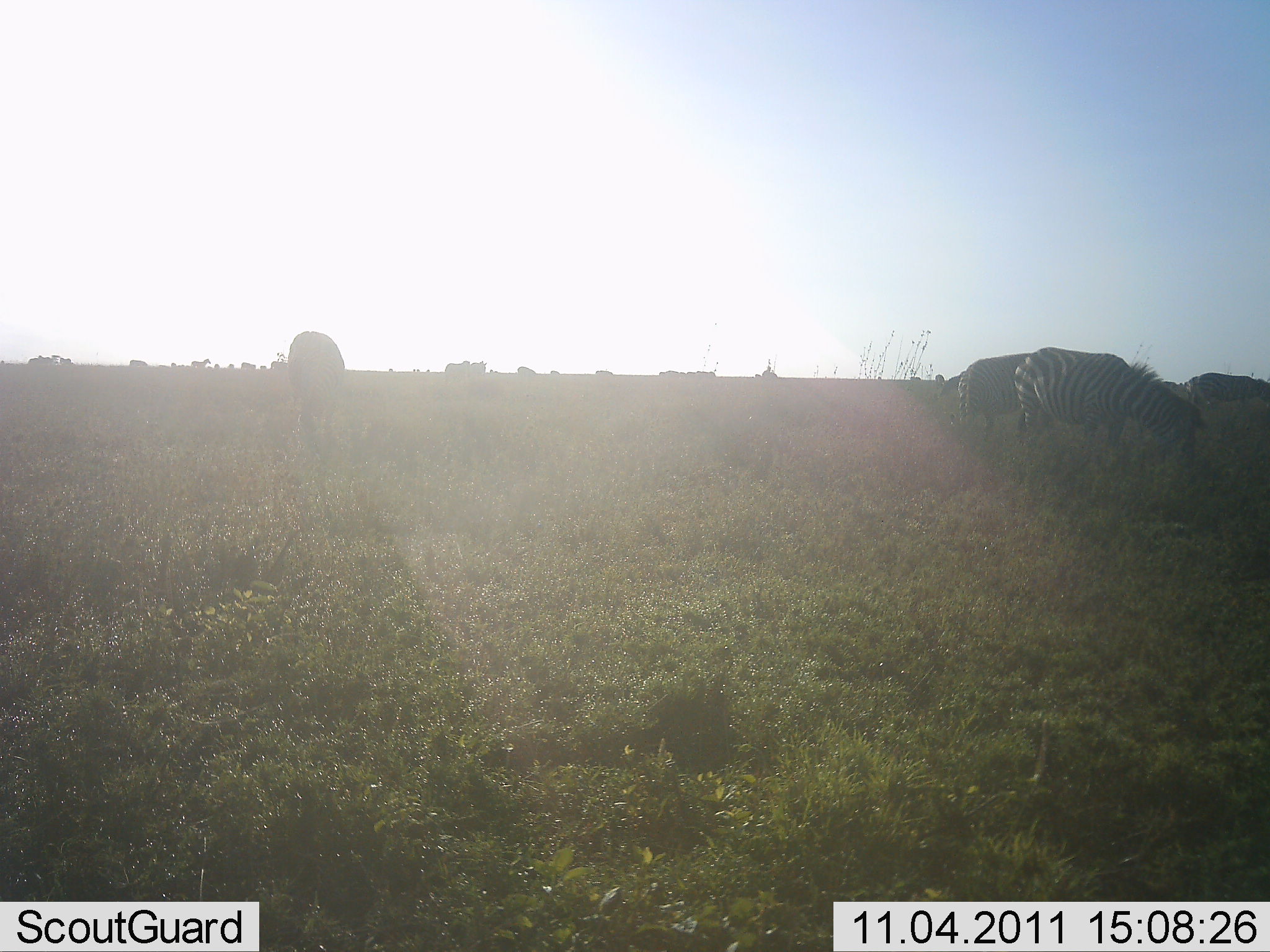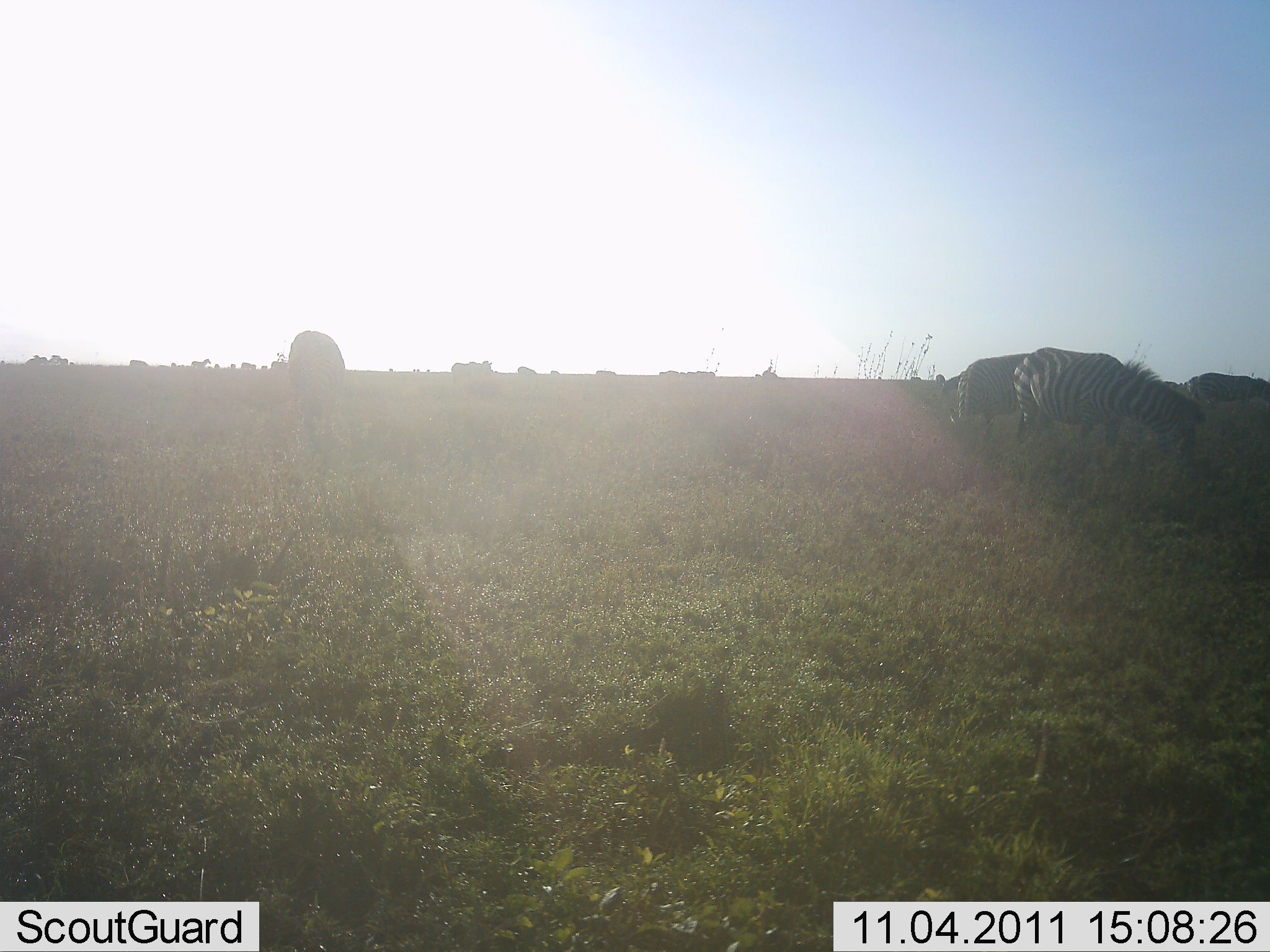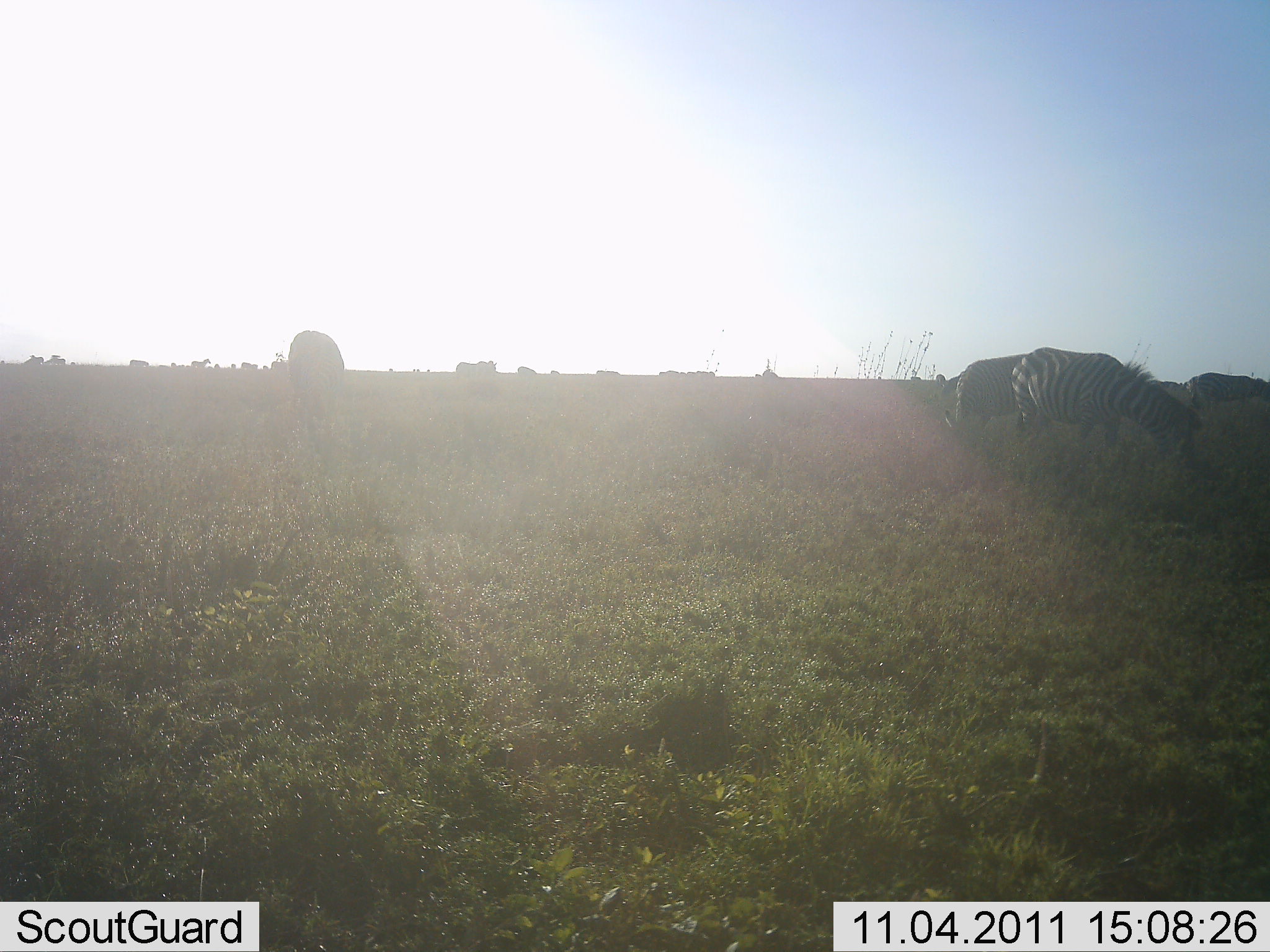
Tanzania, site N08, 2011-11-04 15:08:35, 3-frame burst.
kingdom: Animalia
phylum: Chordata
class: Mammalia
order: Perissodactyla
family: Equidae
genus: Equus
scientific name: Equus quagga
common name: plains zebra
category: zebra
Zebra (plains zebra) (Equus quagga), count 4. Behavior (volunteer vote fractions): standing 26%, resting 0%, moving 11%, interacting 0%. Young present (vote fraction): 0%. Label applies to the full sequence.